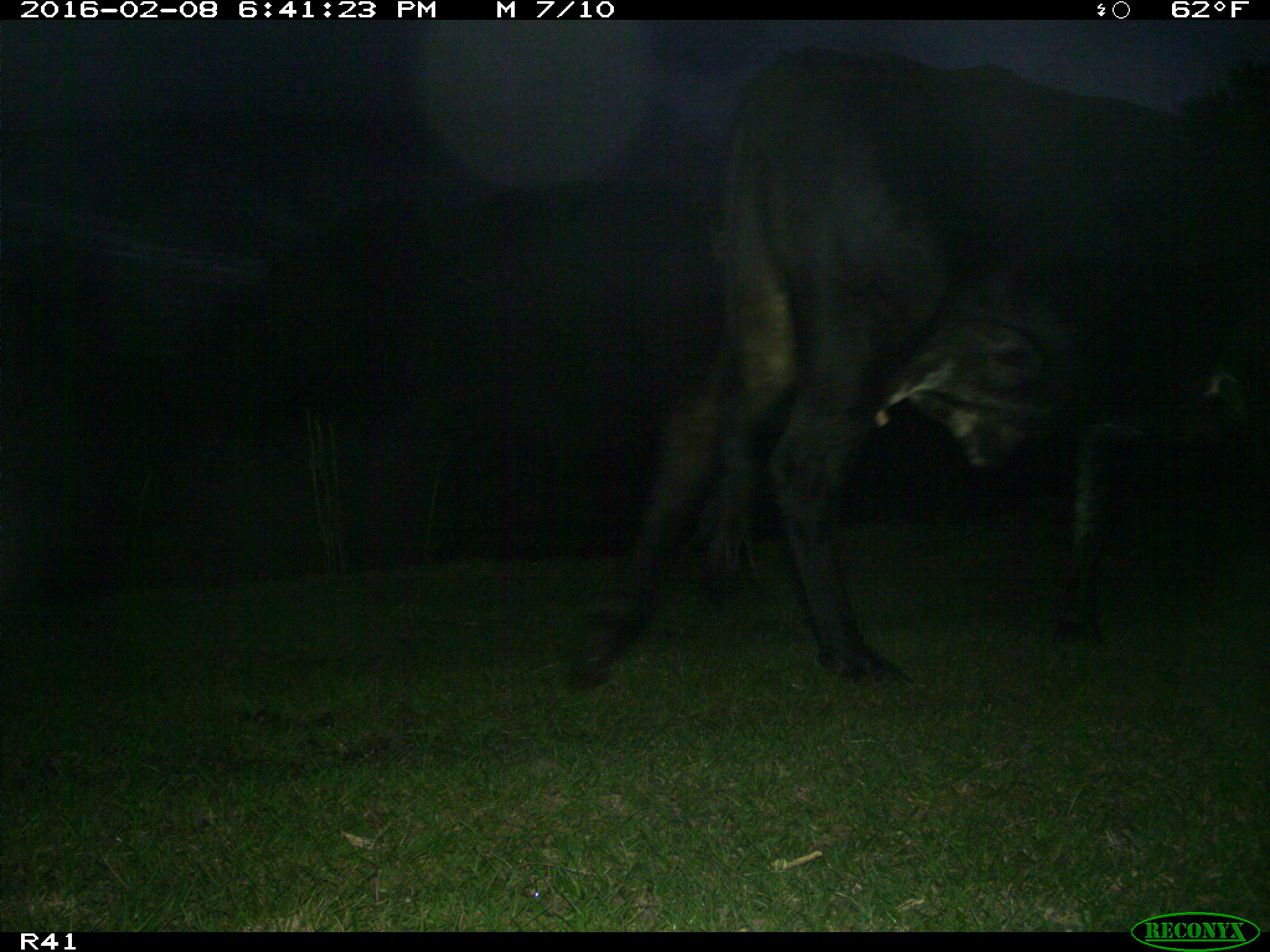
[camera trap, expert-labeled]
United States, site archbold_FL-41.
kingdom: Animalia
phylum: Chordata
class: Mammalia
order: Artiodactyla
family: Bovidae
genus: Bos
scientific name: Bos taurus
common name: domestic cow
Bos taurus (domestic cow).